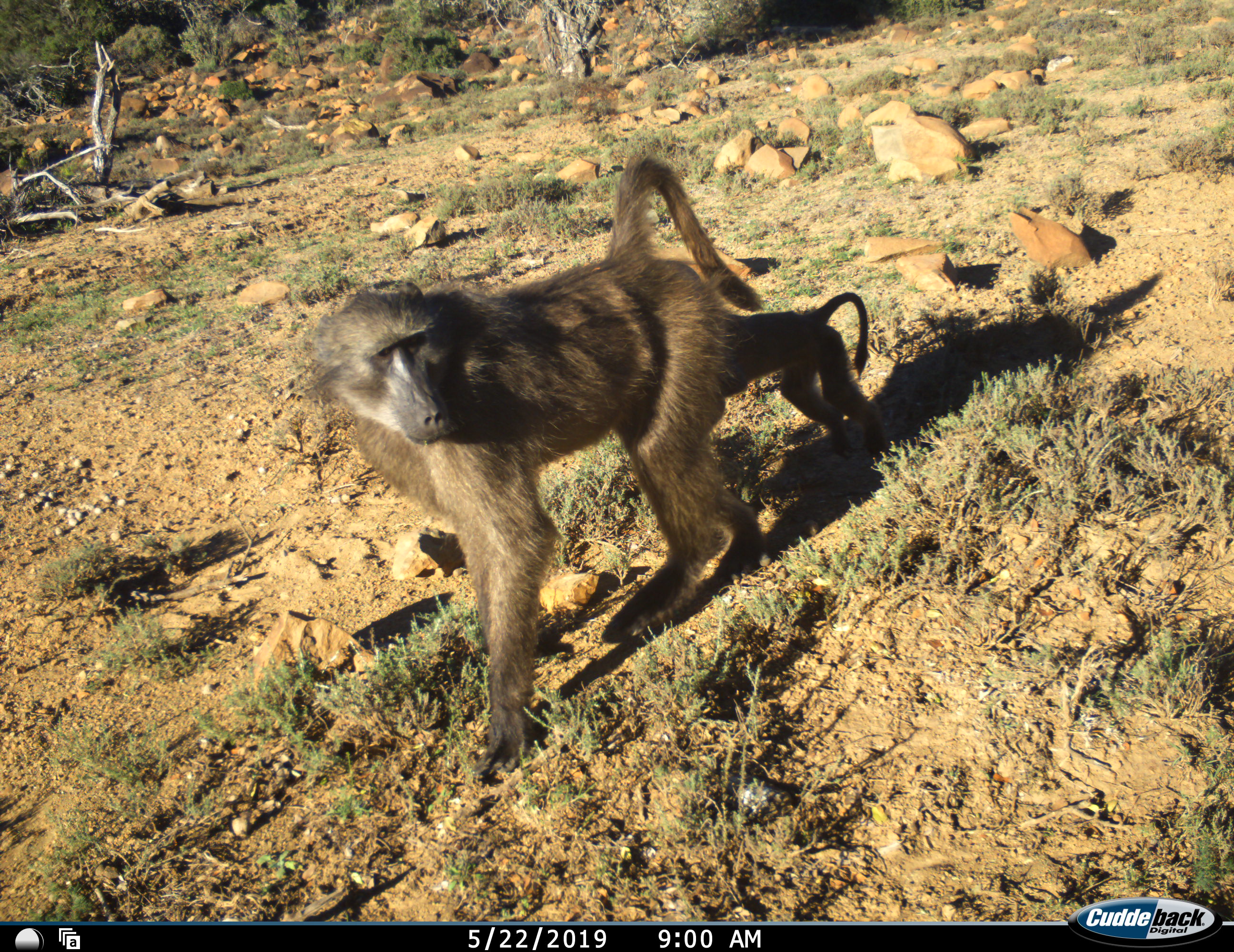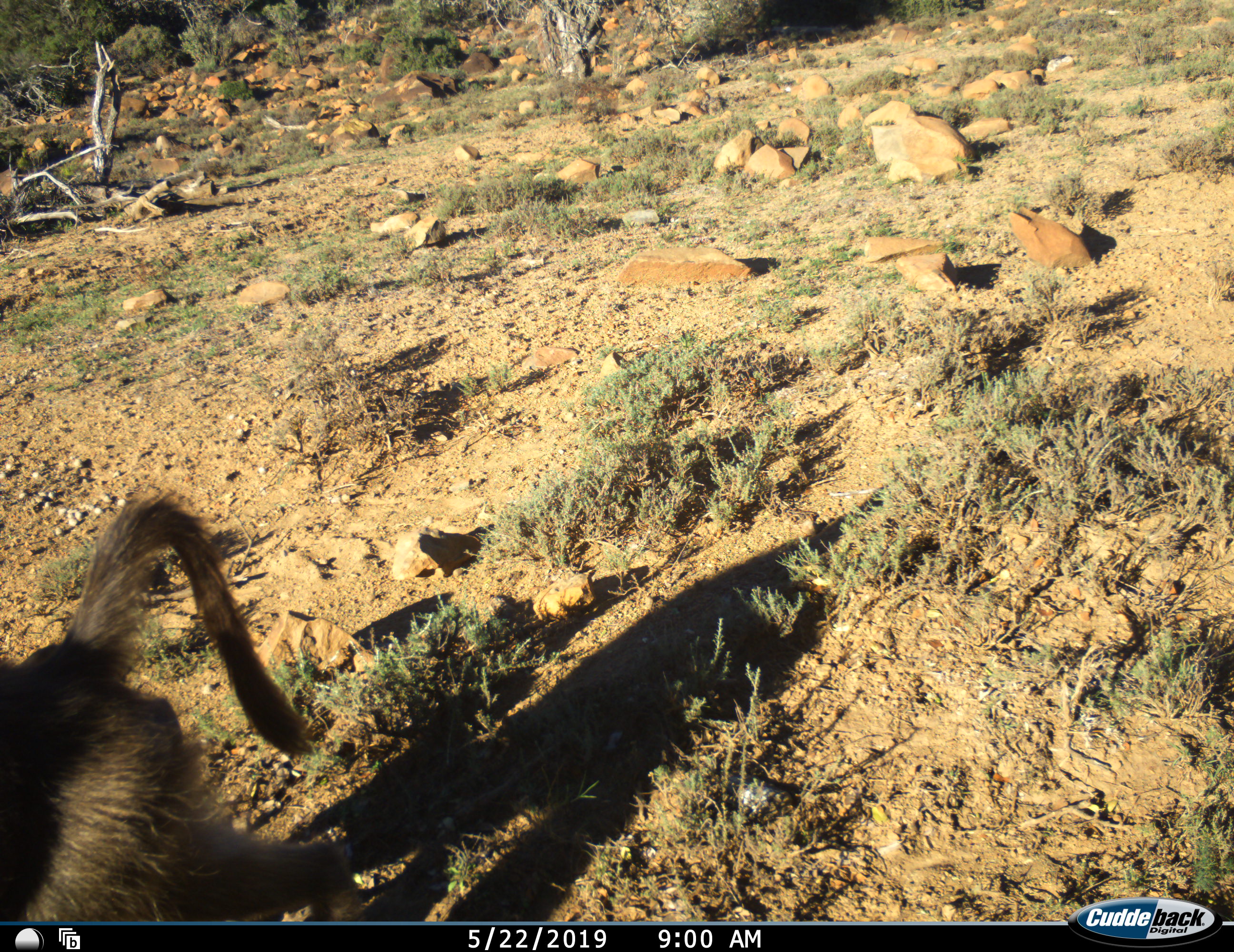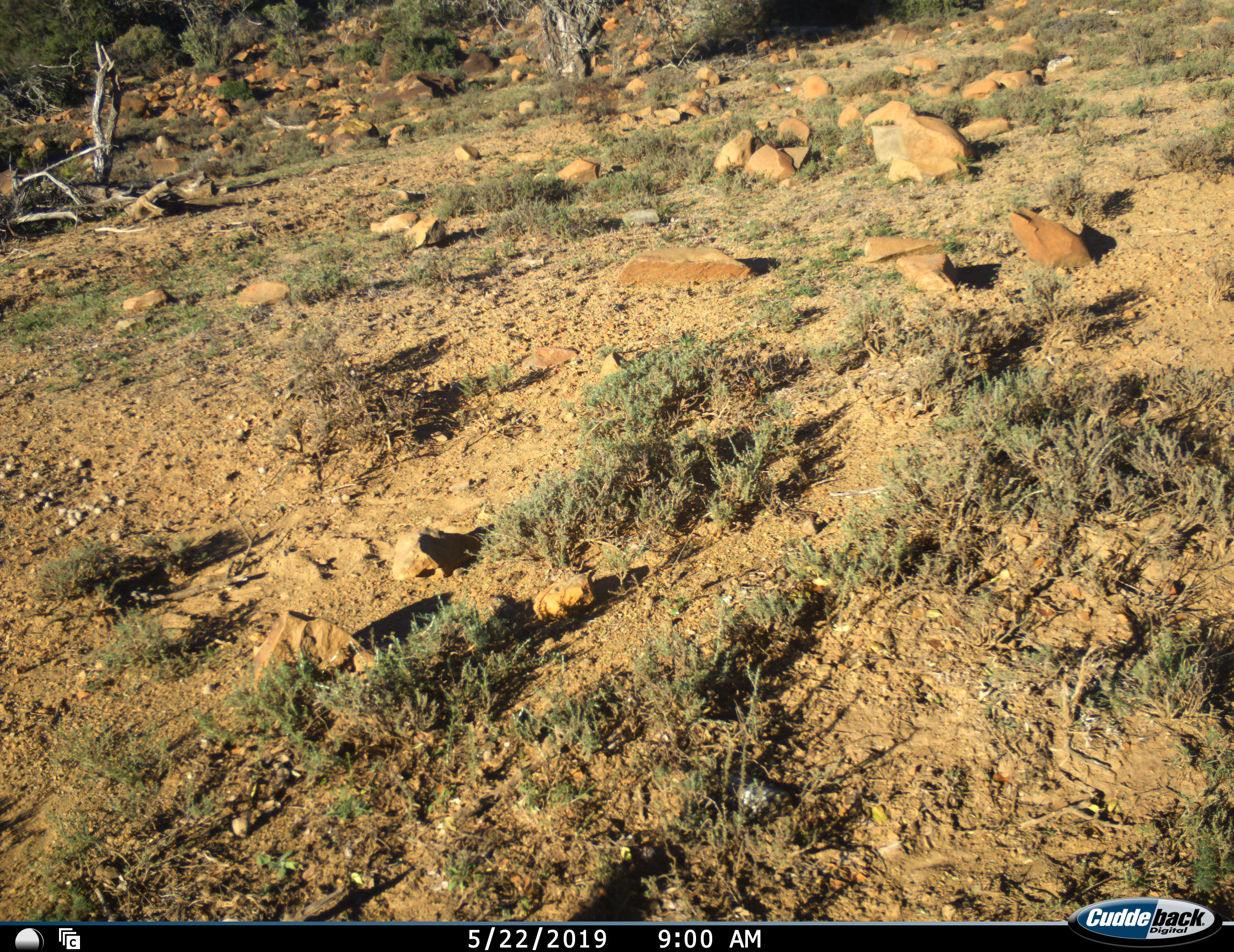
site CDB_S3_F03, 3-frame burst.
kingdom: Animalia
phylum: Chordata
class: Mammalia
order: Primates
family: Cercopithecidae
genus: Papio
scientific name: Papio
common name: baboon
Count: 1.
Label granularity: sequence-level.